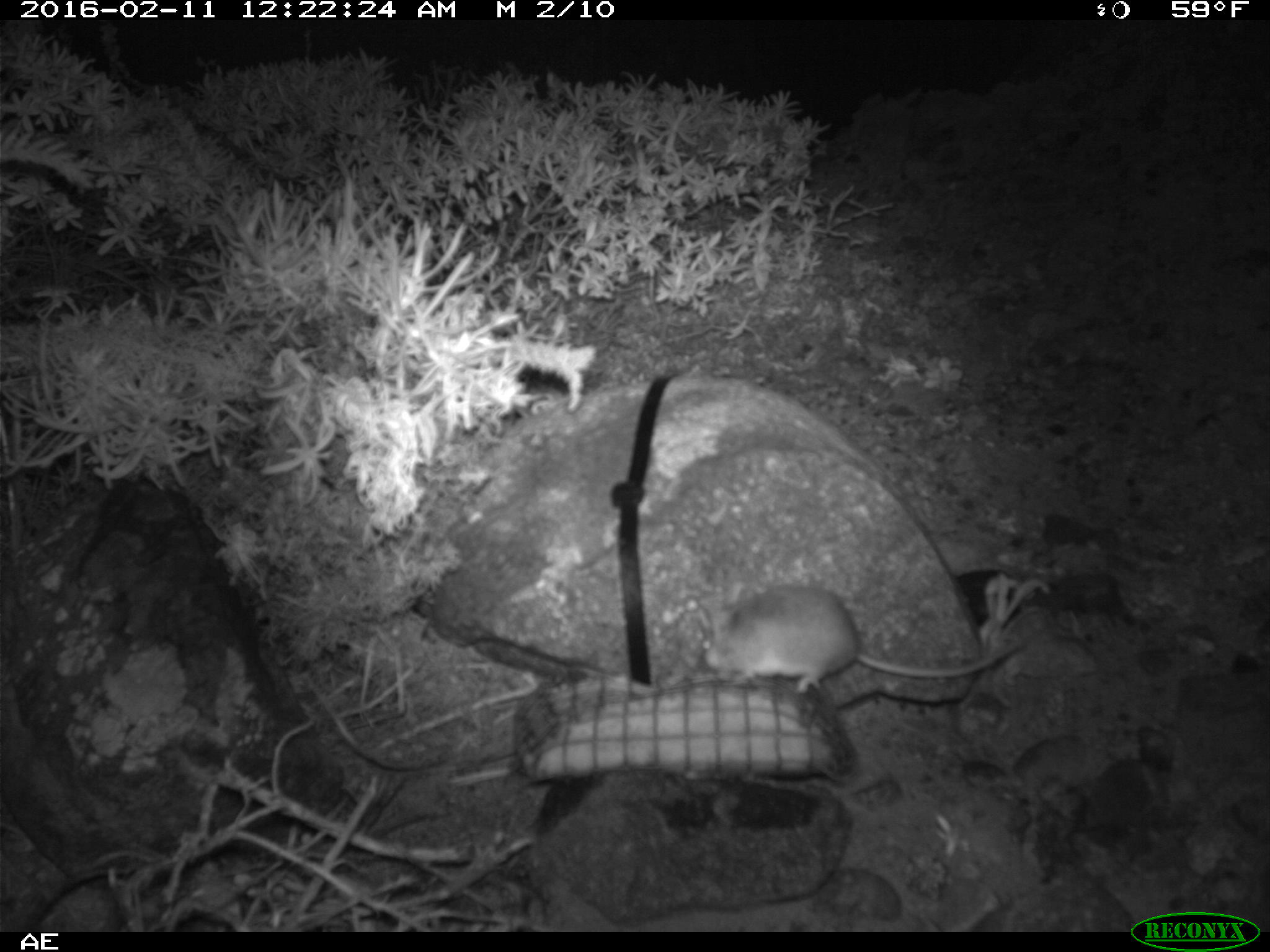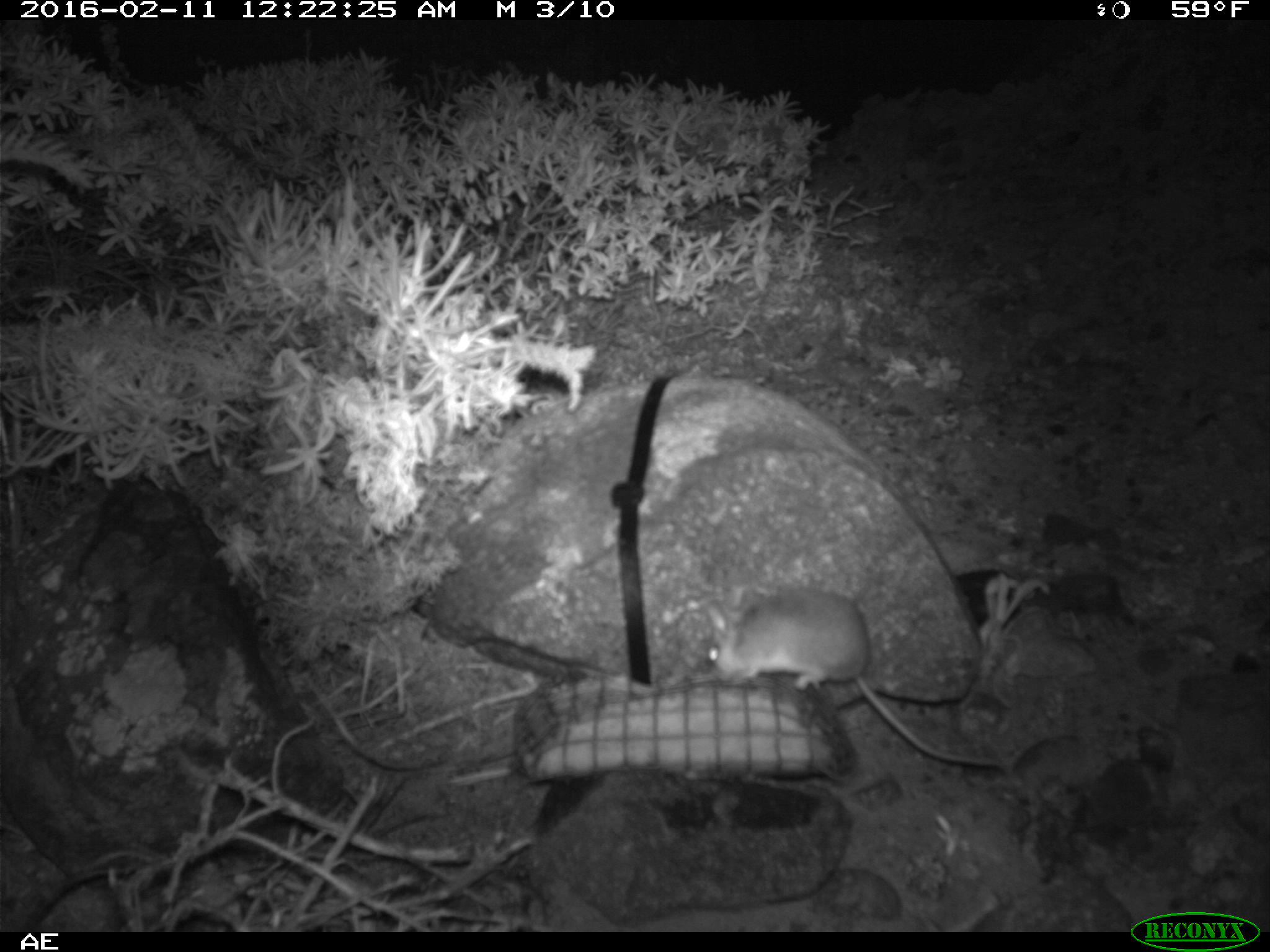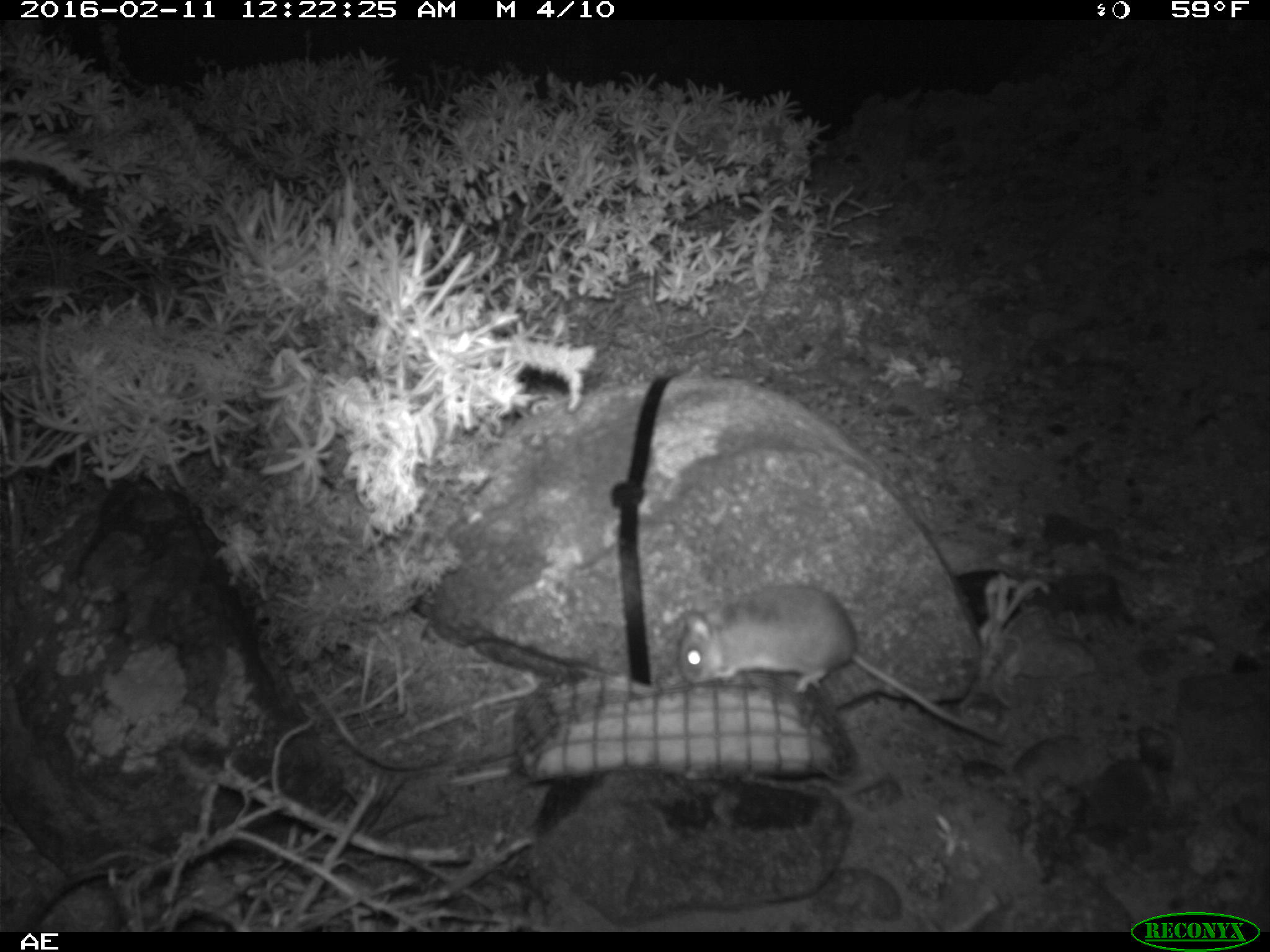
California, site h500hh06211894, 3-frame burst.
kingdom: Animalia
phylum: Chordata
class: Mammalia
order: Rodentia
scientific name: Rodentia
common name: rodent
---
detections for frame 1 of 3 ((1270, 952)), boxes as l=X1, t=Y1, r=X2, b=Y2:
rodent: l=702, t=584, r=997, b=696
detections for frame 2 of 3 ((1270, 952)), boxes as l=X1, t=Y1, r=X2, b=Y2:
rodent: l=706, t=589, r=999, b=764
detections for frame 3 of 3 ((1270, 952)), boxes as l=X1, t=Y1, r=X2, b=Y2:
rodent: l=664, t=584, r=1006, b=749